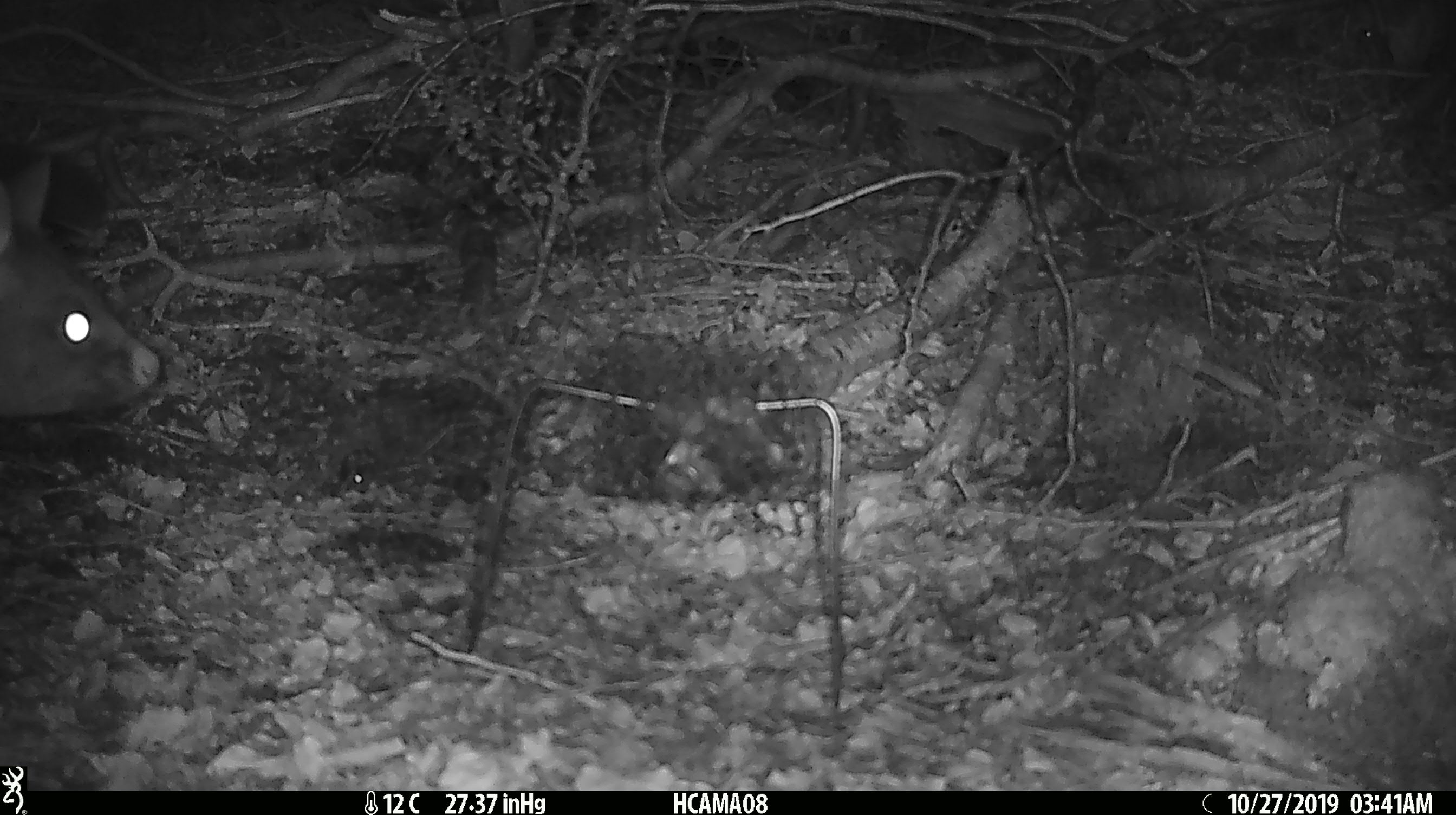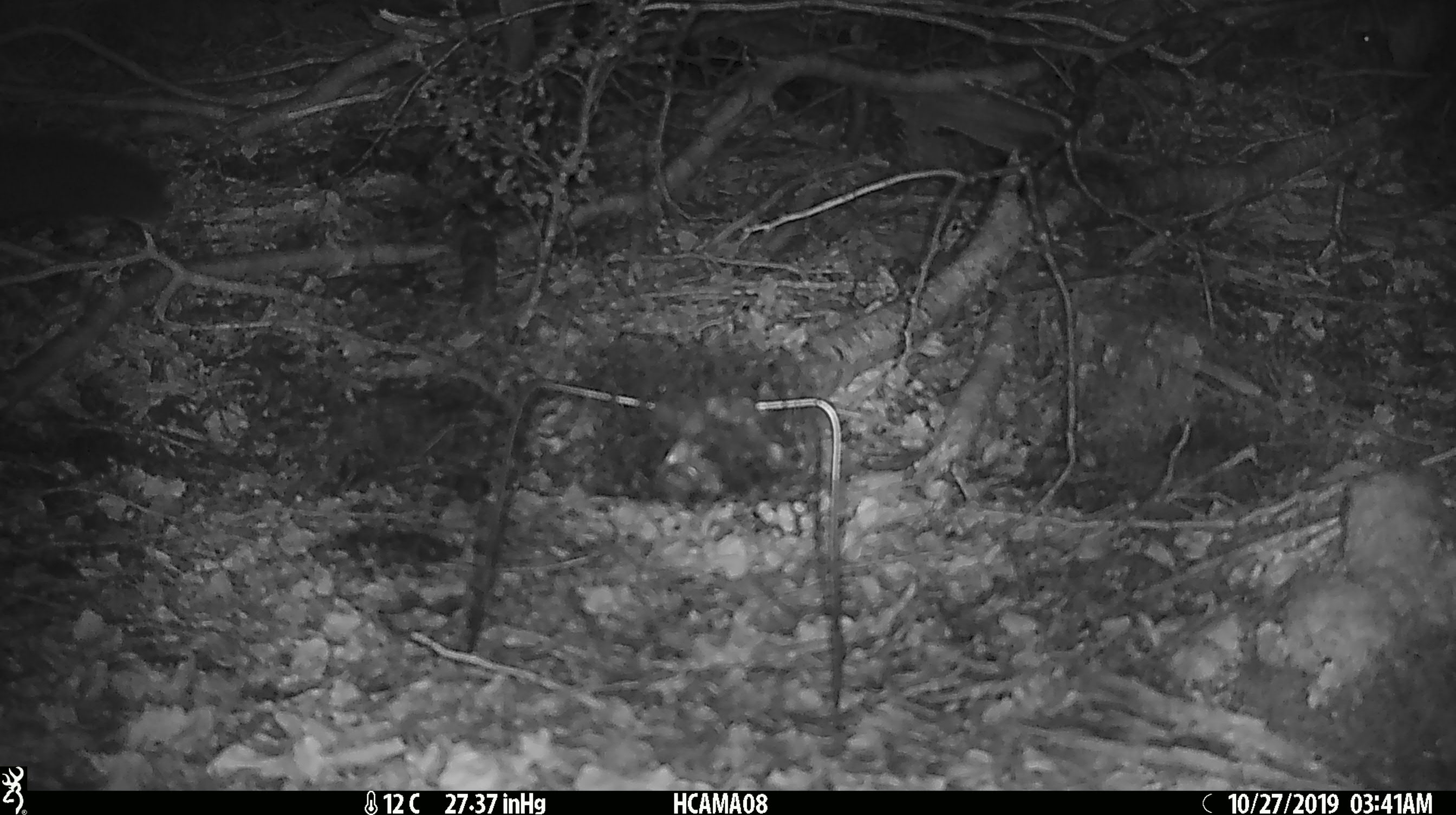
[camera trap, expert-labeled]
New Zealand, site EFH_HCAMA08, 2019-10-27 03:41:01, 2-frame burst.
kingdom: Animalia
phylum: Chordata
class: Mammalia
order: Diprotodontia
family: Phalangeridae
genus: Trichosurus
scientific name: Trichosurus vulpecula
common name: common brushtail possum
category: possum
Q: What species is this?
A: Possum (common brushtail possum) (Trichosurus vulpecula).